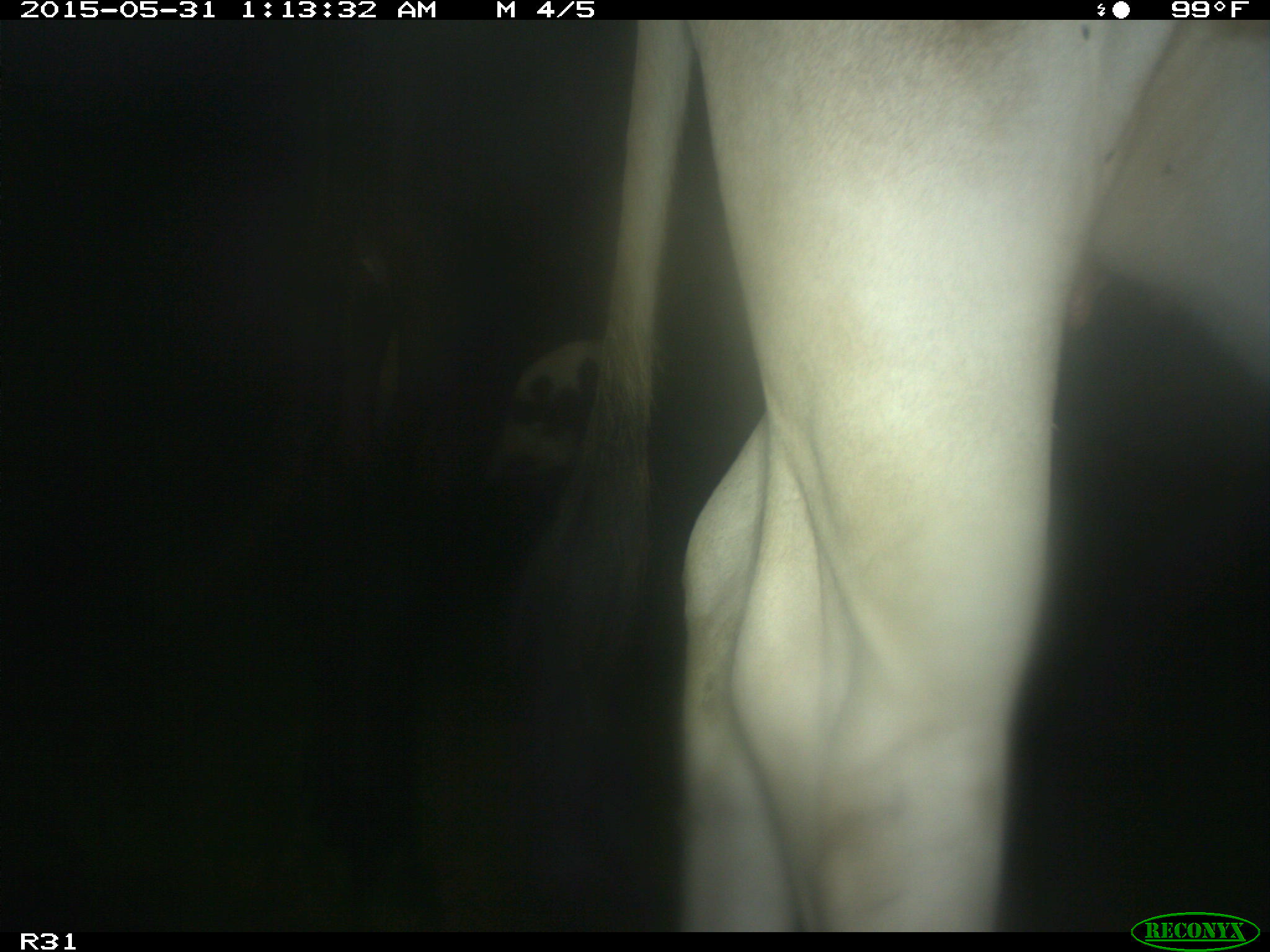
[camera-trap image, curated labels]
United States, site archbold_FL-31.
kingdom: Animalia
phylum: Chordata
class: Mammalia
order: Artiodactyla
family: Bovidae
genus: Bos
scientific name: Bos taurus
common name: domestic cow